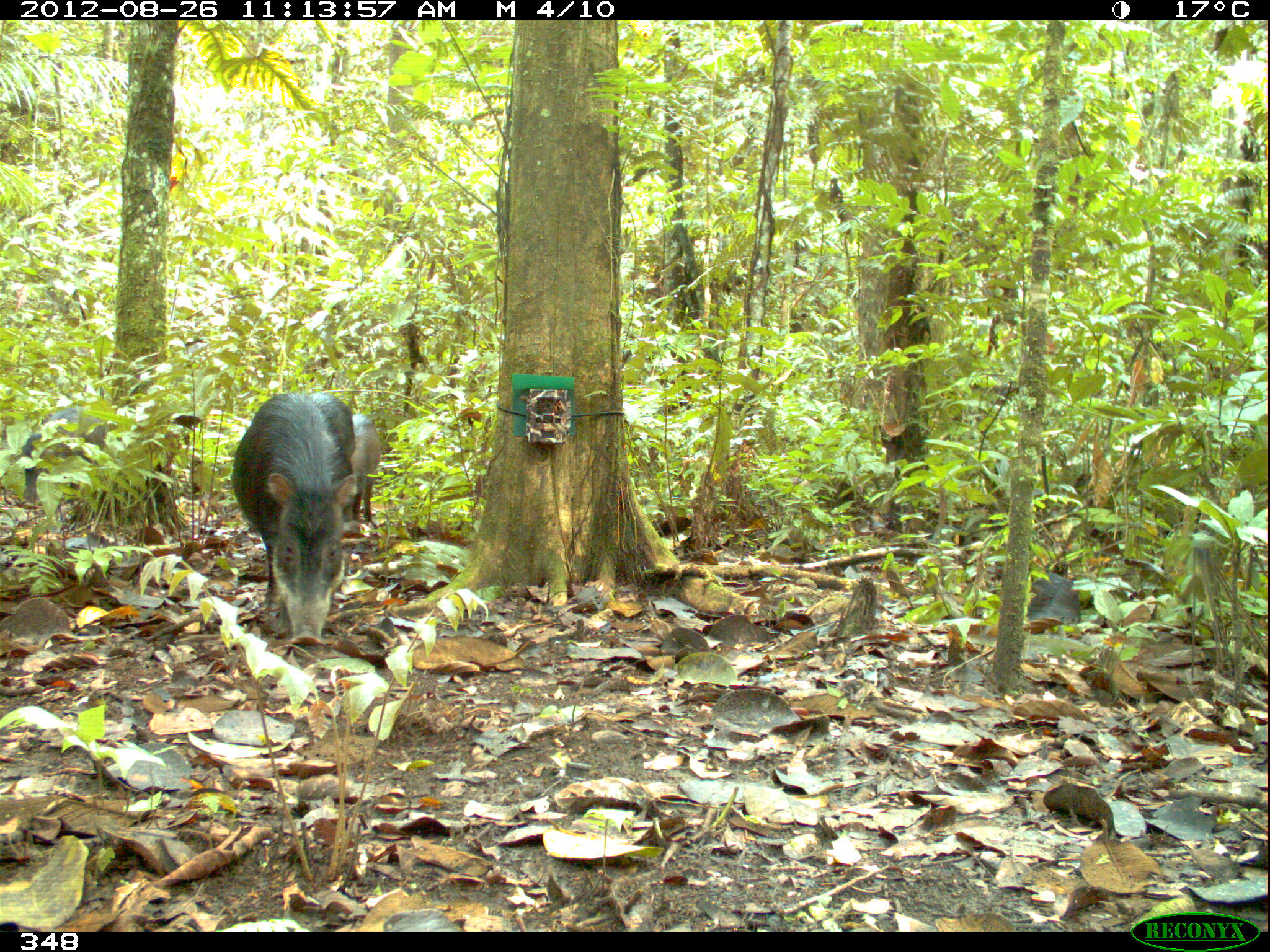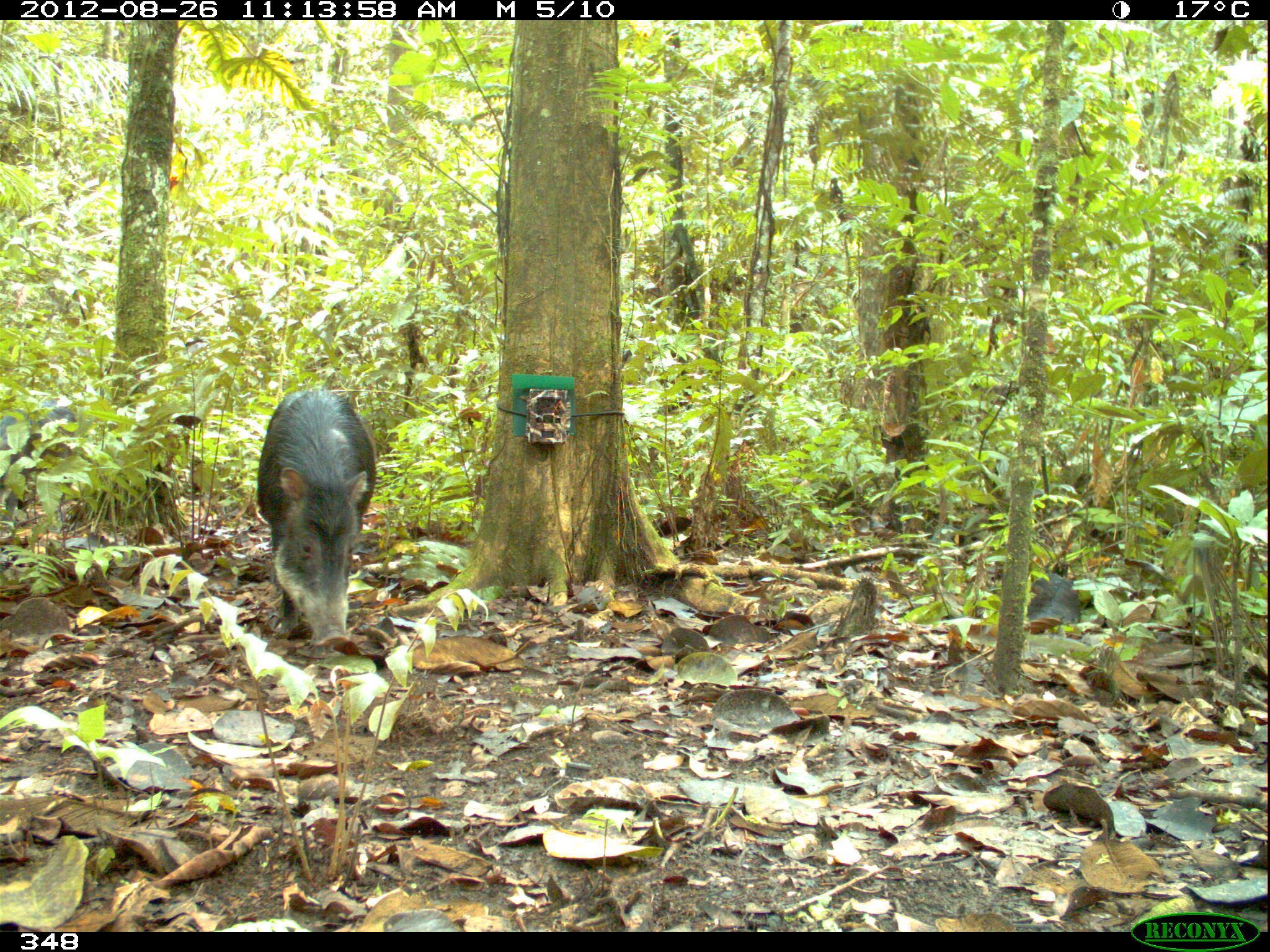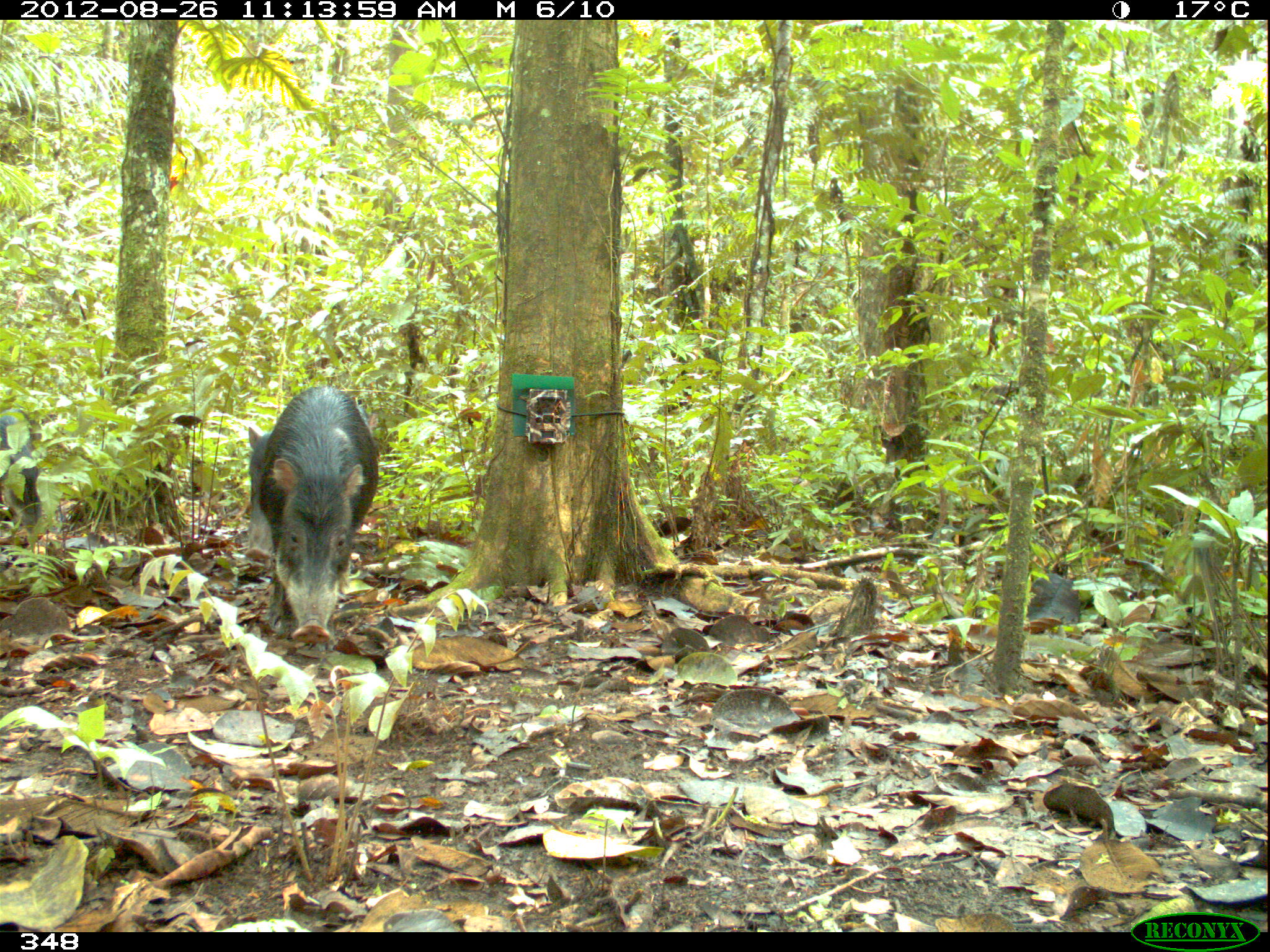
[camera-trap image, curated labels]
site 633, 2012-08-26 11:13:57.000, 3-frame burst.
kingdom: Animalia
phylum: Chordata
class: Mammalia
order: Artiodactyla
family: Tayassuidae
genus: Tayassu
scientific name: Tayassu pecari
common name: white-lipped peccary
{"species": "Tayassu pecari (white-lipped peccary)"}